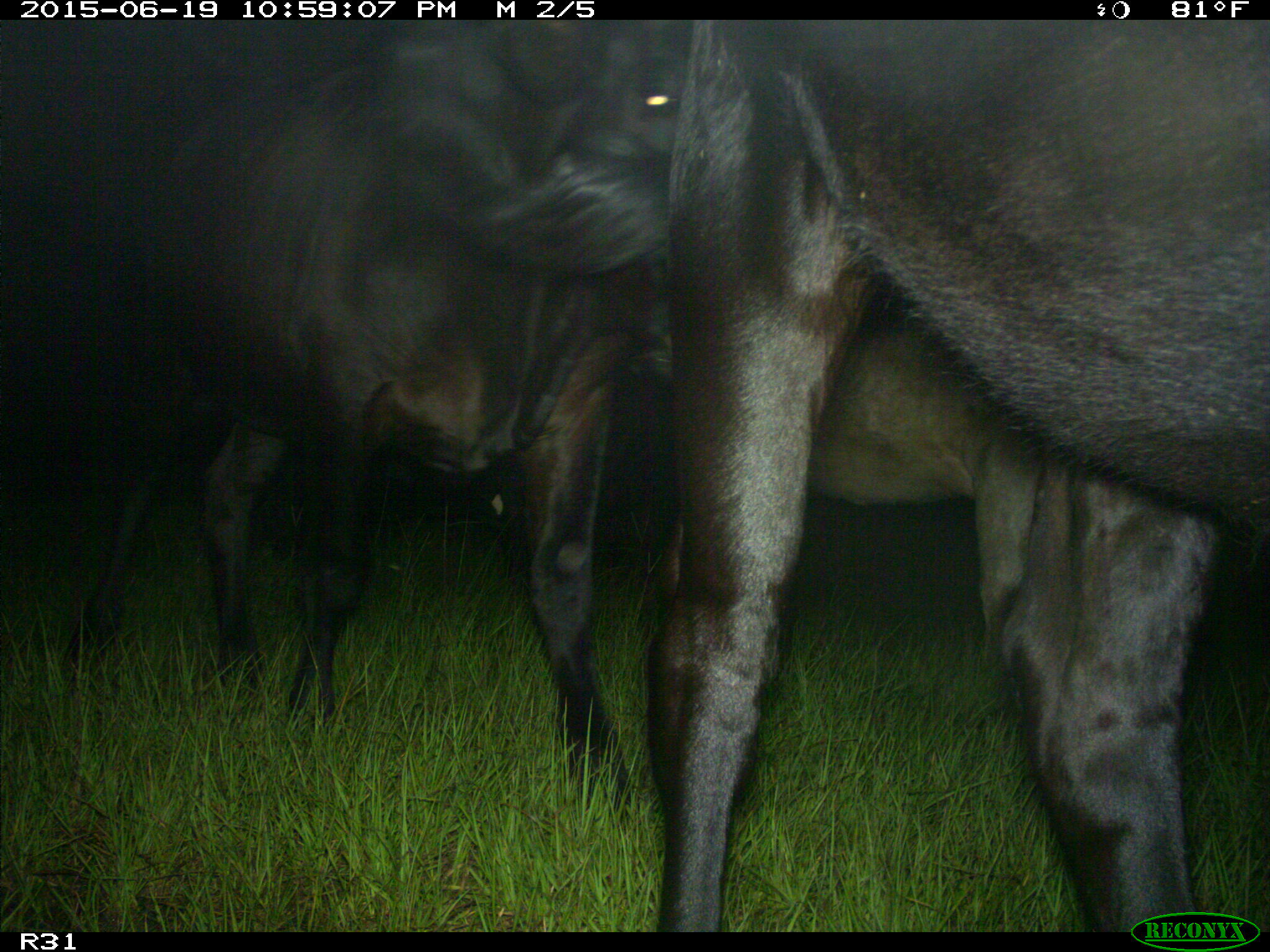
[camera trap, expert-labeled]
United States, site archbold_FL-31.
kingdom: Animalia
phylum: Chordata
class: Mammalia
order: Artiodactyla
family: Bovidae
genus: Bos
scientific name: Bos taurus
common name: domestic cow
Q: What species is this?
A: Bos taurus (domestic cow).